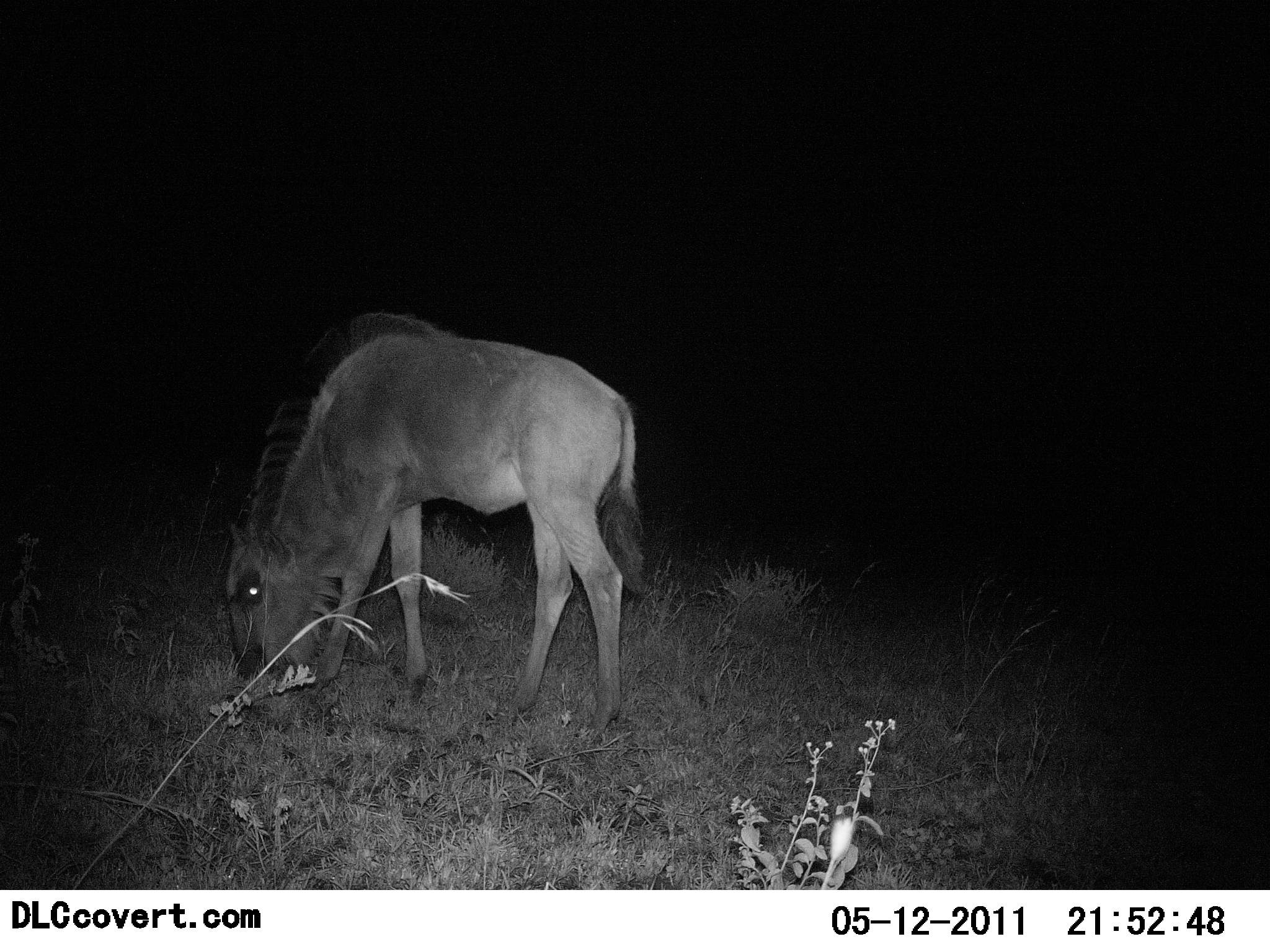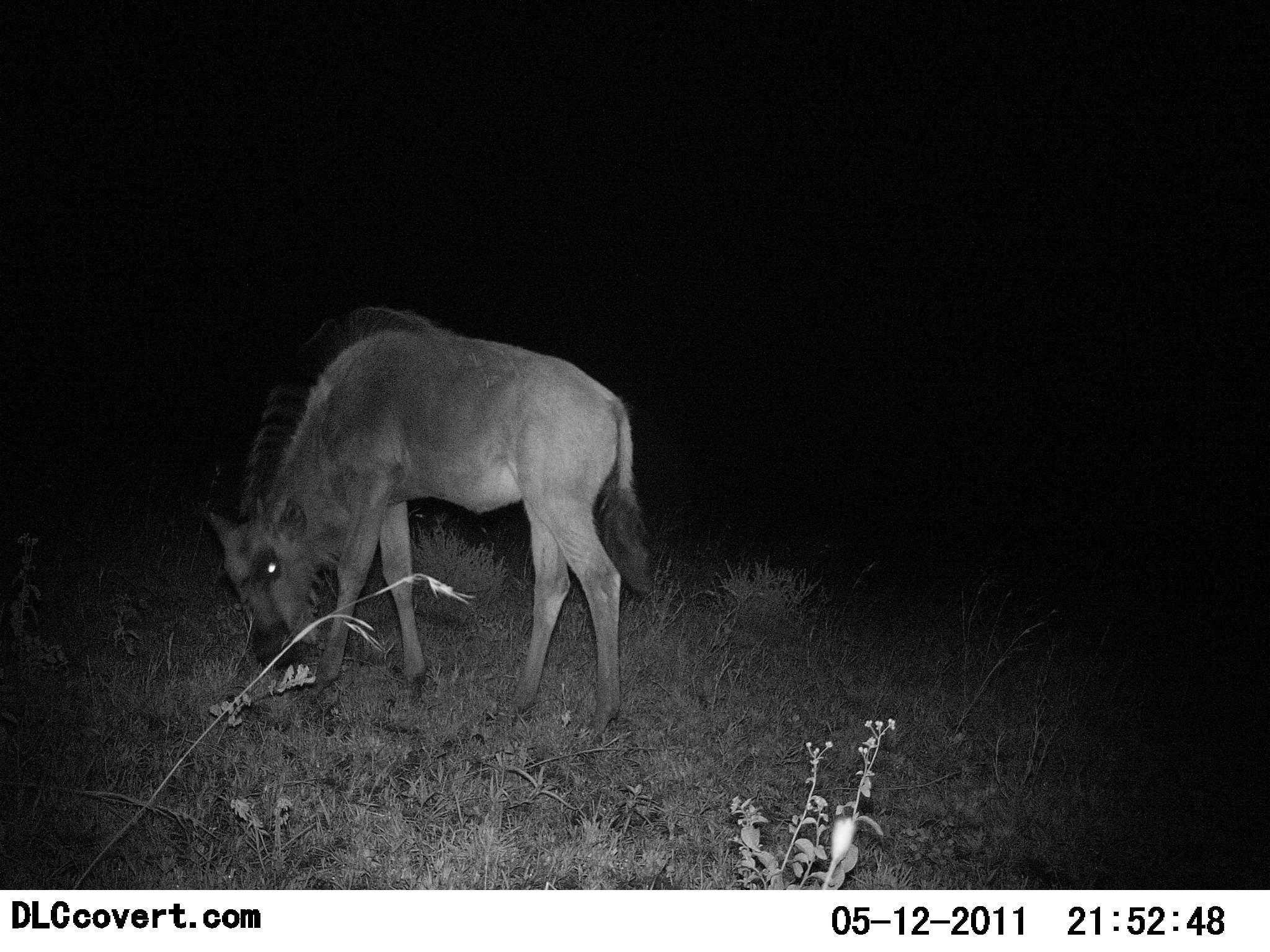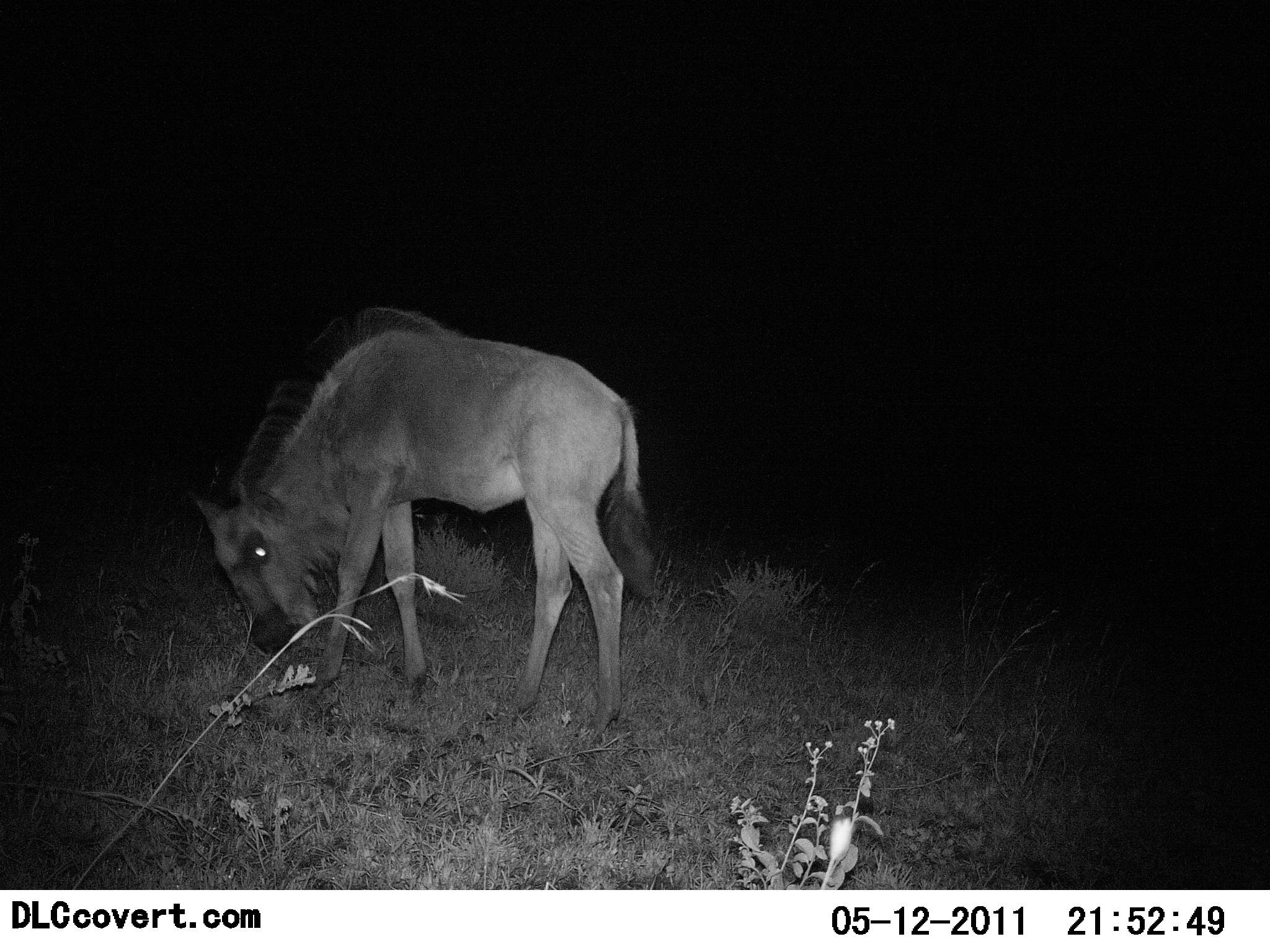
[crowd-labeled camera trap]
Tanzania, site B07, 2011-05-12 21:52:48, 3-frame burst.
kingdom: Animalia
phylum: Chordata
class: Mammalia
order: Artiodactyla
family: Bovidae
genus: Connochaetes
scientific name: Connochaetes taurinus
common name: blue wildebeest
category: wildebeest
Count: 1.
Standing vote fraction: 40%.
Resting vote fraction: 0%.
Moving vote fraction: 0%.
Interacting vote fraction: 0%.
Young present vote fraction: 20%.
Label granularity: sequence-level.